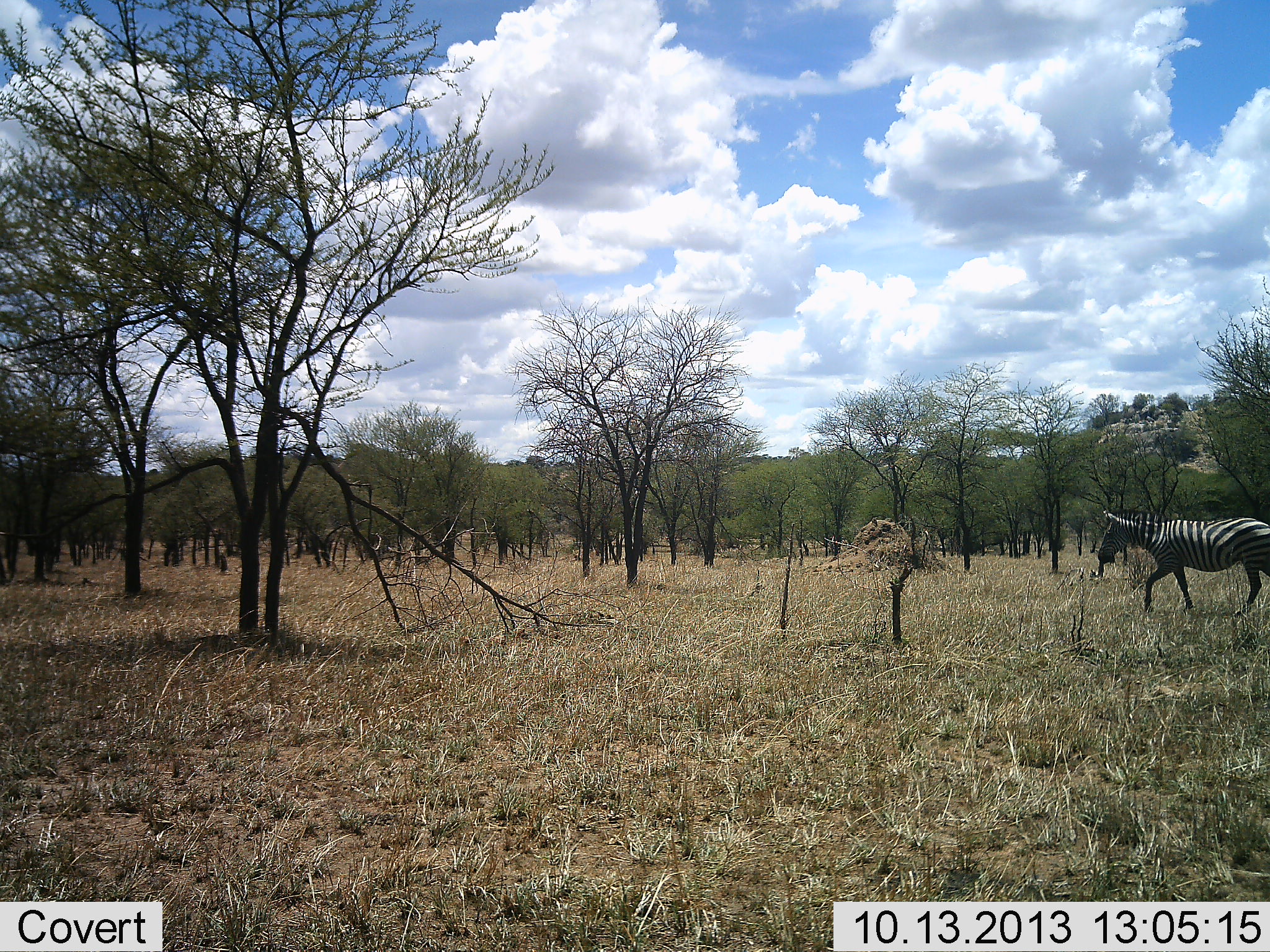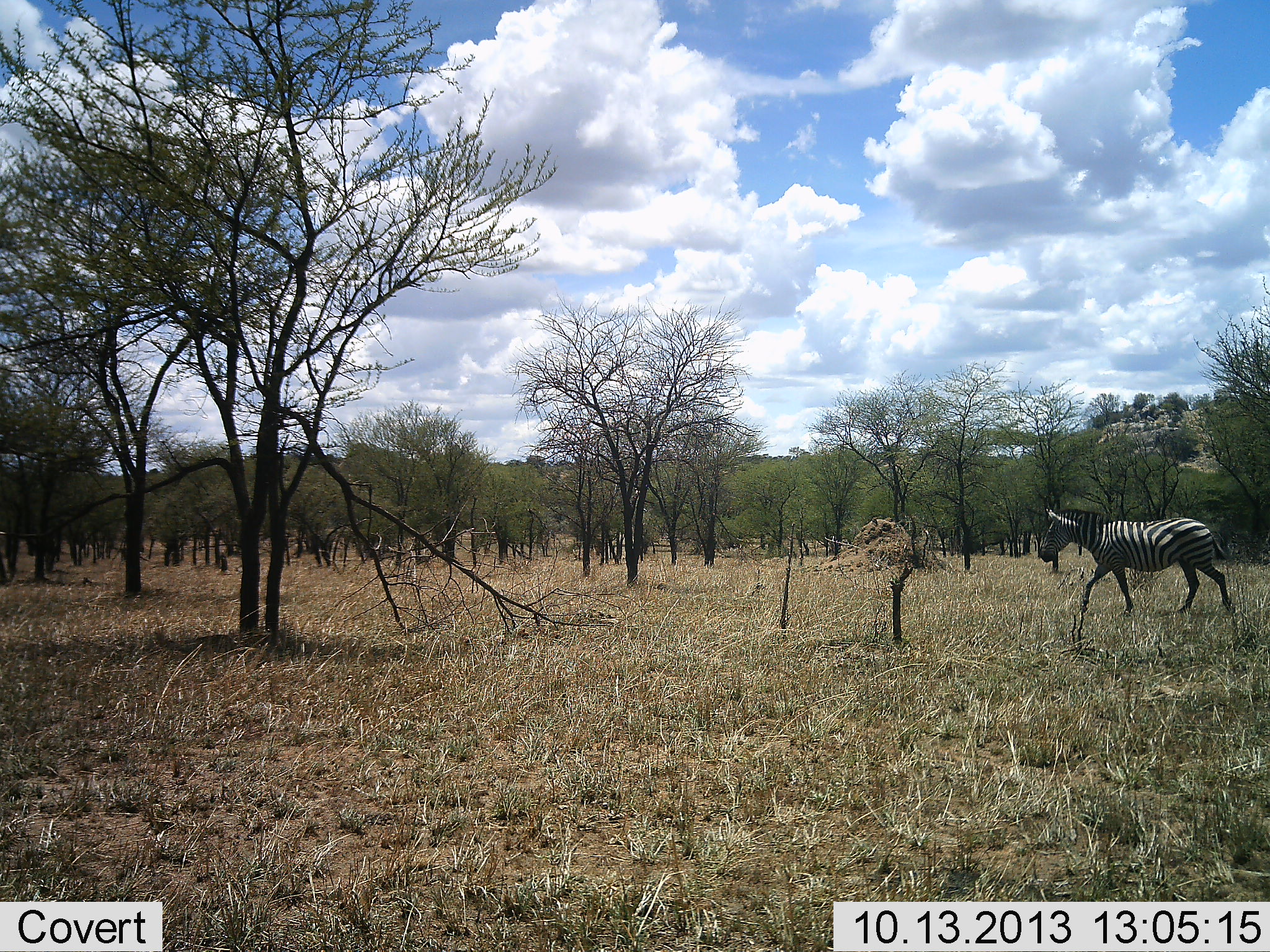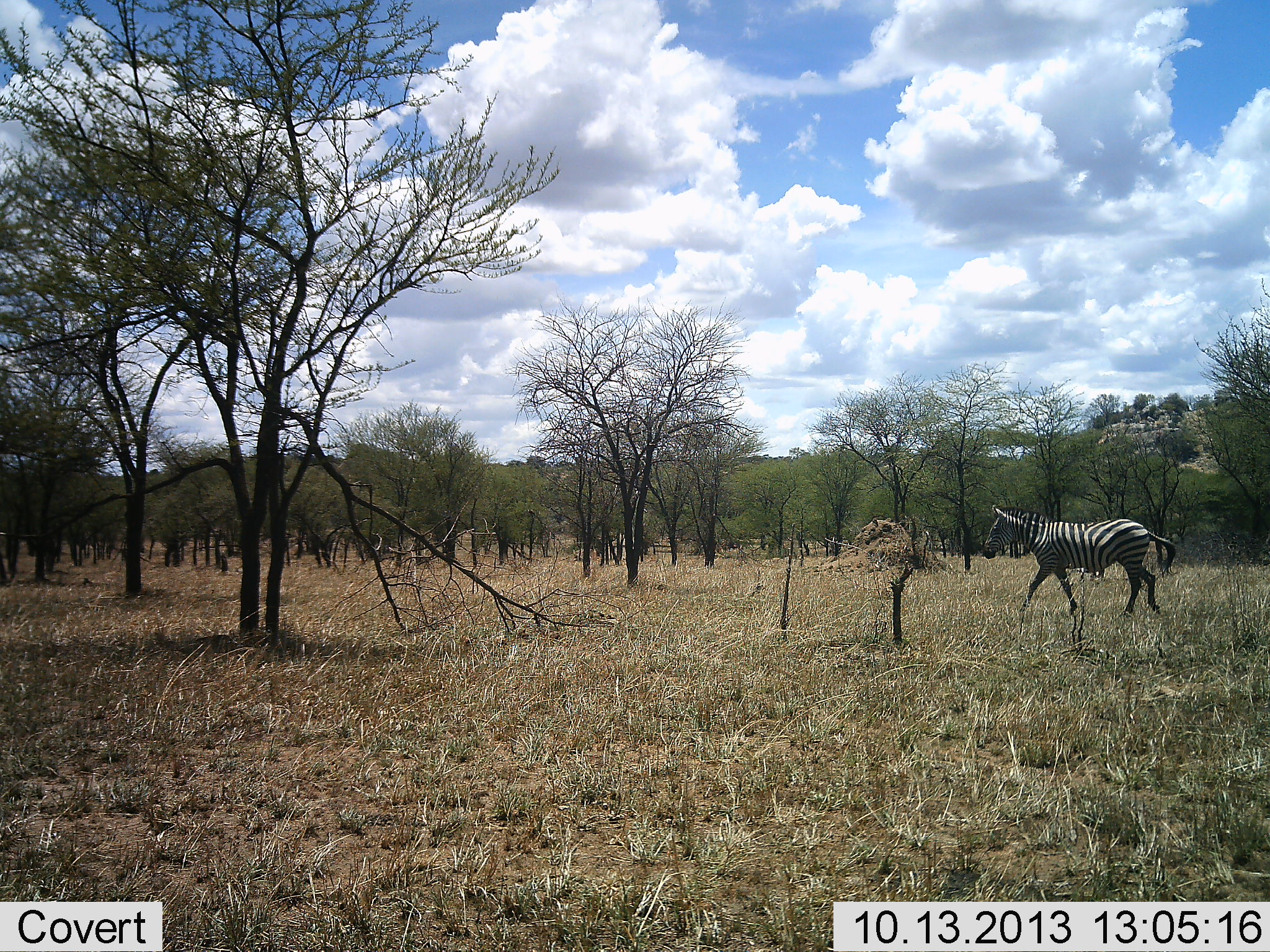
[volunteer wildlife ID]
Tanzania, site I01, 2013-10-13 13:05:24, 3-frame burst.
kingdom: Animalia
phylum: Chordata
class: Mammalia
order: Perissodactyla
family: Equidae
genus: Equus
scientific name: Equus quagga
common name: plains zebra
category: zebra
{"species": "zebra (plains zebra) (Equus quagga)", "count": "1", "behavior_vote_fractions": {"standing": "0%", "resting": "0%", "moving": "100%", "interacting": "0%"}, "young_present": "10%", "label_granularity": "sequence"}